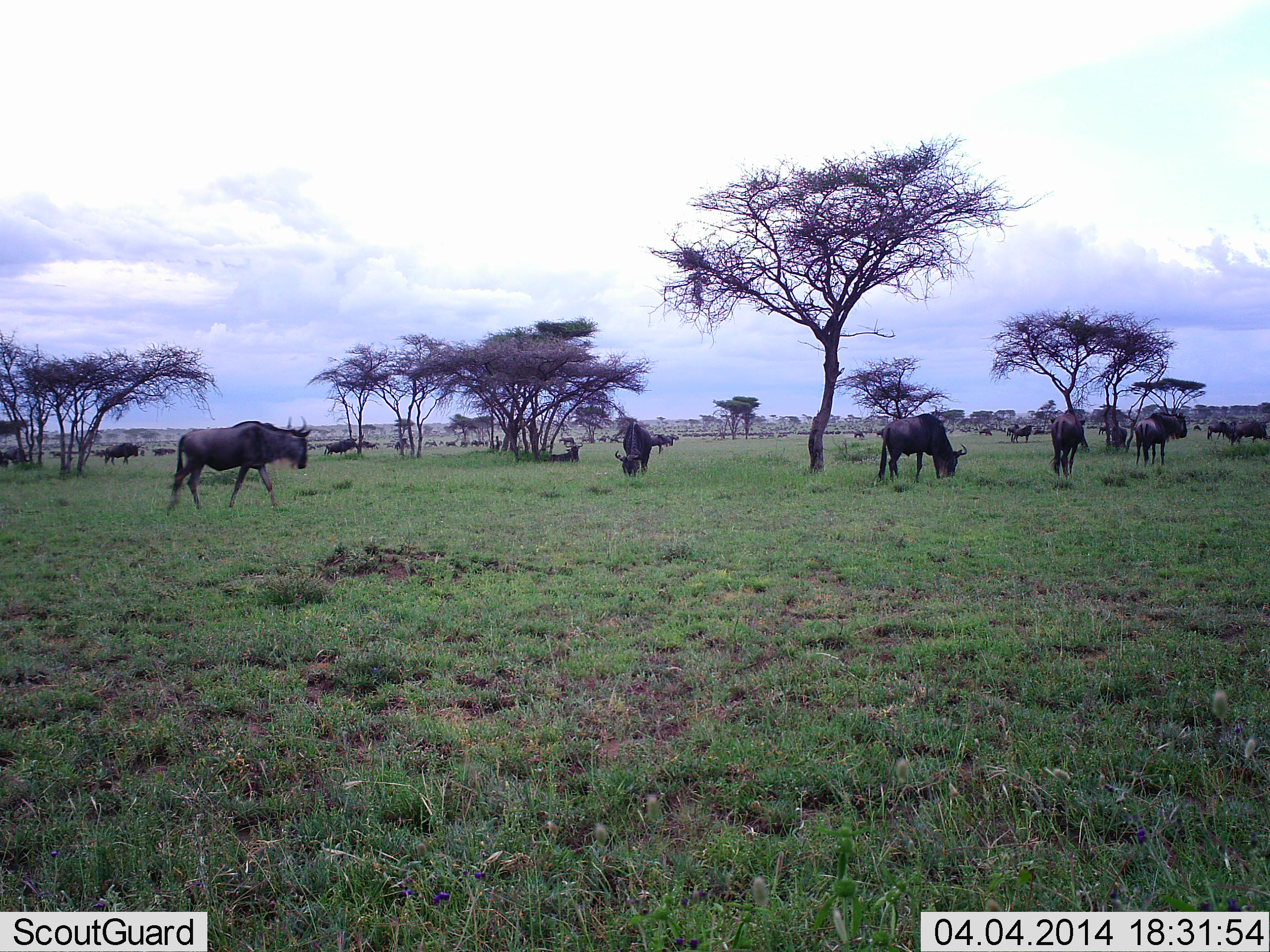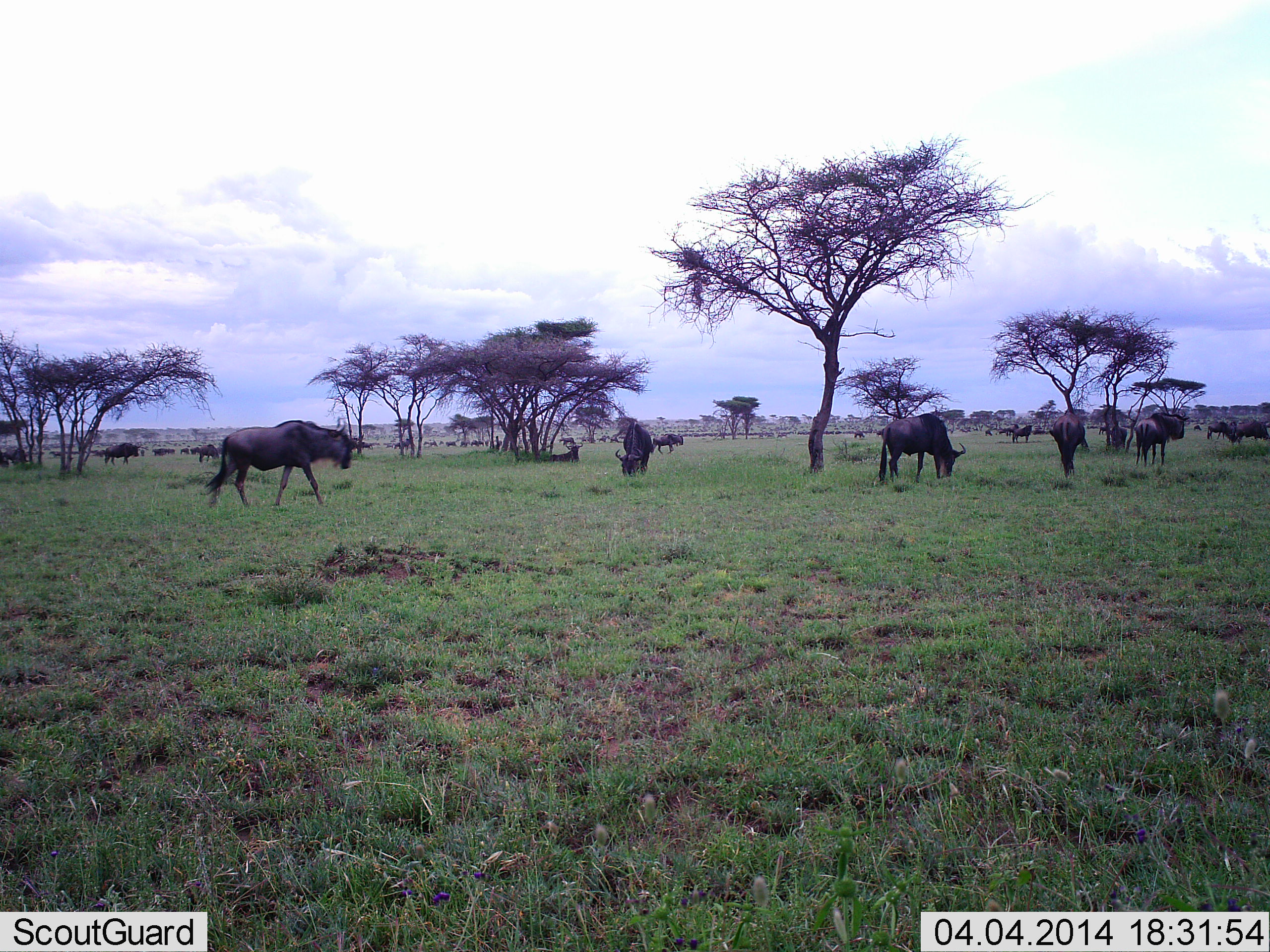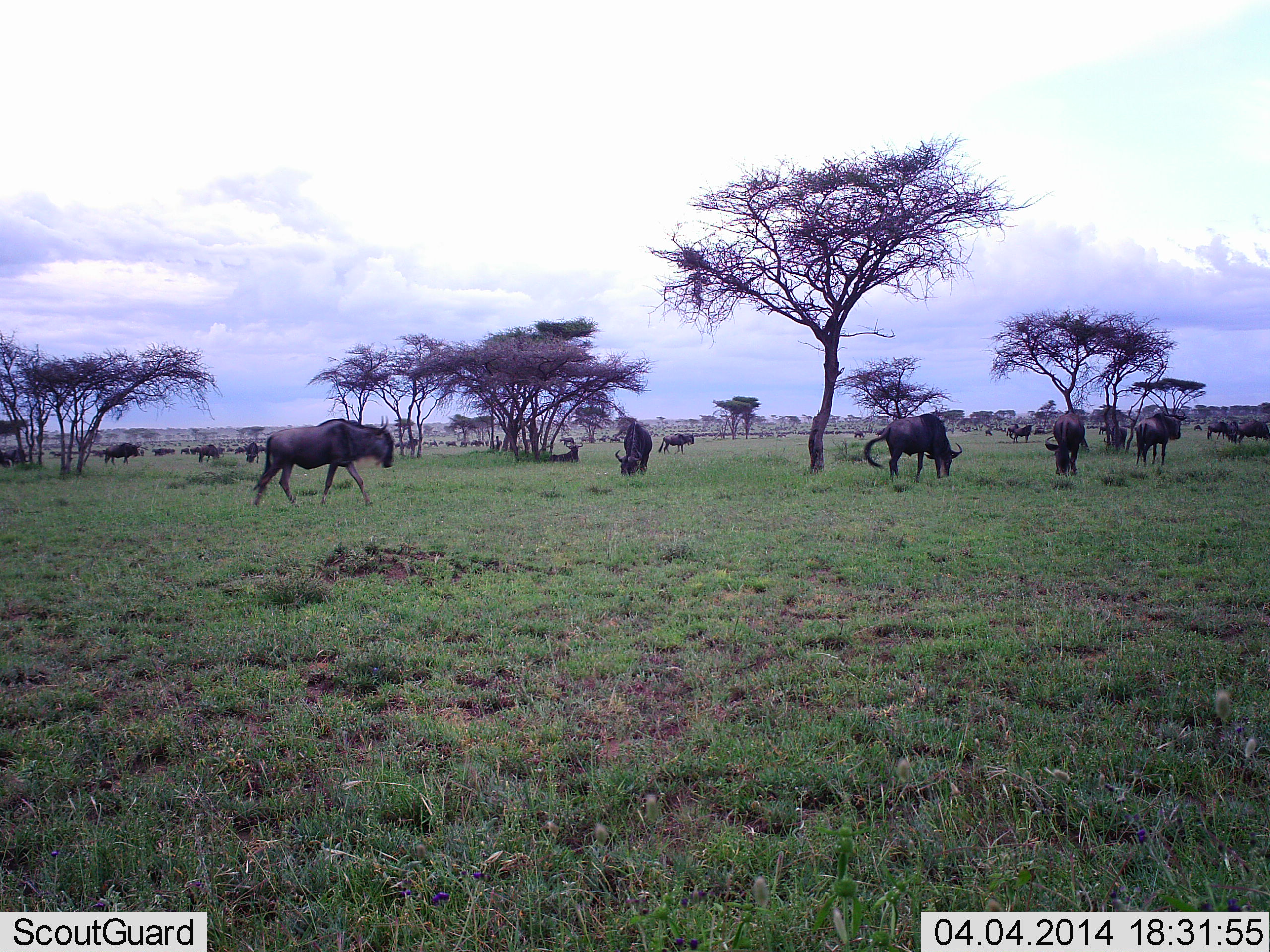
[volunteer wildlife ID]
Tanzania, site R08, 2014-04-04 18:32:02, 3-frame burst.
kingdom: Animalia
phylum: Chordata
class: Mammalia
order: Artiodactyla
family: Bovidae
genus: Connochaetes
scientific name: Connochaetes taurinus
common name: blue wildebeest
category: wildebeest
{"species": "wildebeest (blue wildebeest) (Connochaetes taurinus)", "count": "11-50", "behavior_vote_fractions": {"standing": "50%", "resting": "10%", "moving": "50%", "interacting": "0%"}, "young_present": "10%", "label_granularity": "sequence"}